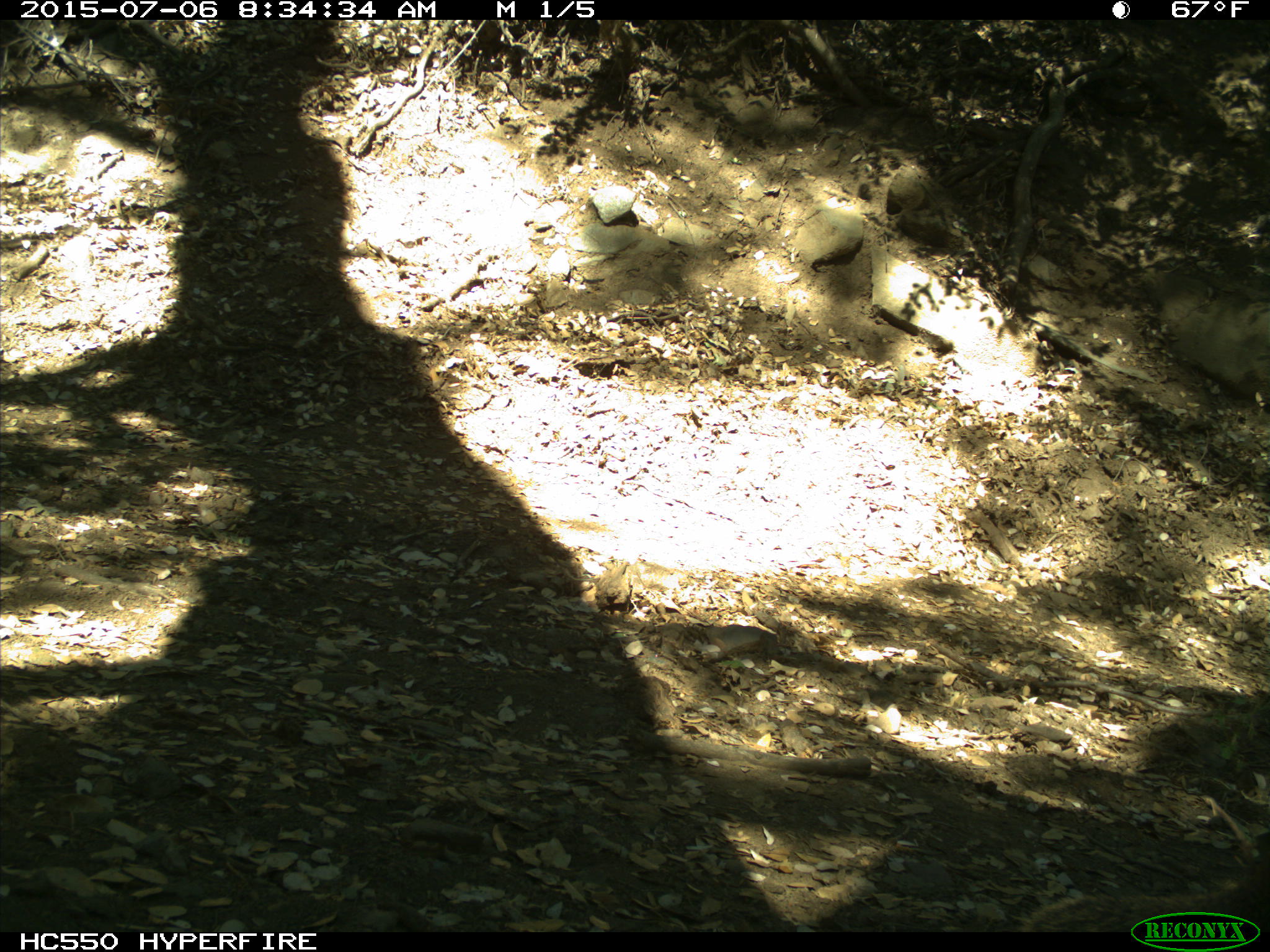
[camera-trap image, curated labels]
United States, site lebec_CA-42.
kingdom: Animalia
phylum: Chordata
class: Mammalia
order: Rodentia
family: Sciuridae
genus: Otospermophilus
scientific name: Otospermophilus beecheyi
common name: california ground squirrel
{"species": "Otospermophilus beecheyi (california ground squirrel)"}